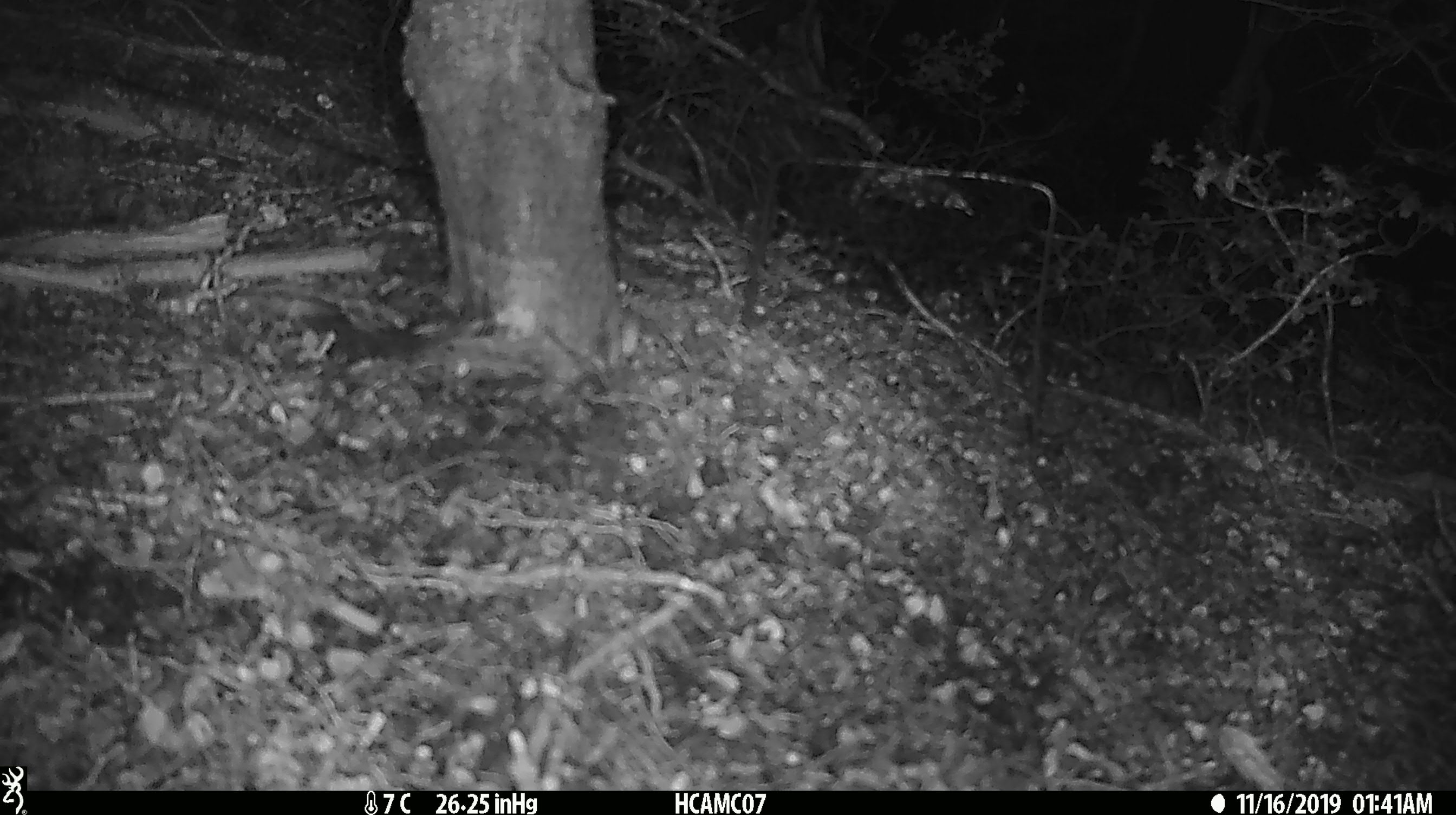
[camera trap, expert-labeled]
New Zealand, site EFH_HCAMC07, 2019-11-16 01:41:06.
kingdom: Animalia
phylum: Chordata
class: Mammalia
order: Rodentia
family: Muridae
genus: Mus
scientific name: Mus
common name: mouse